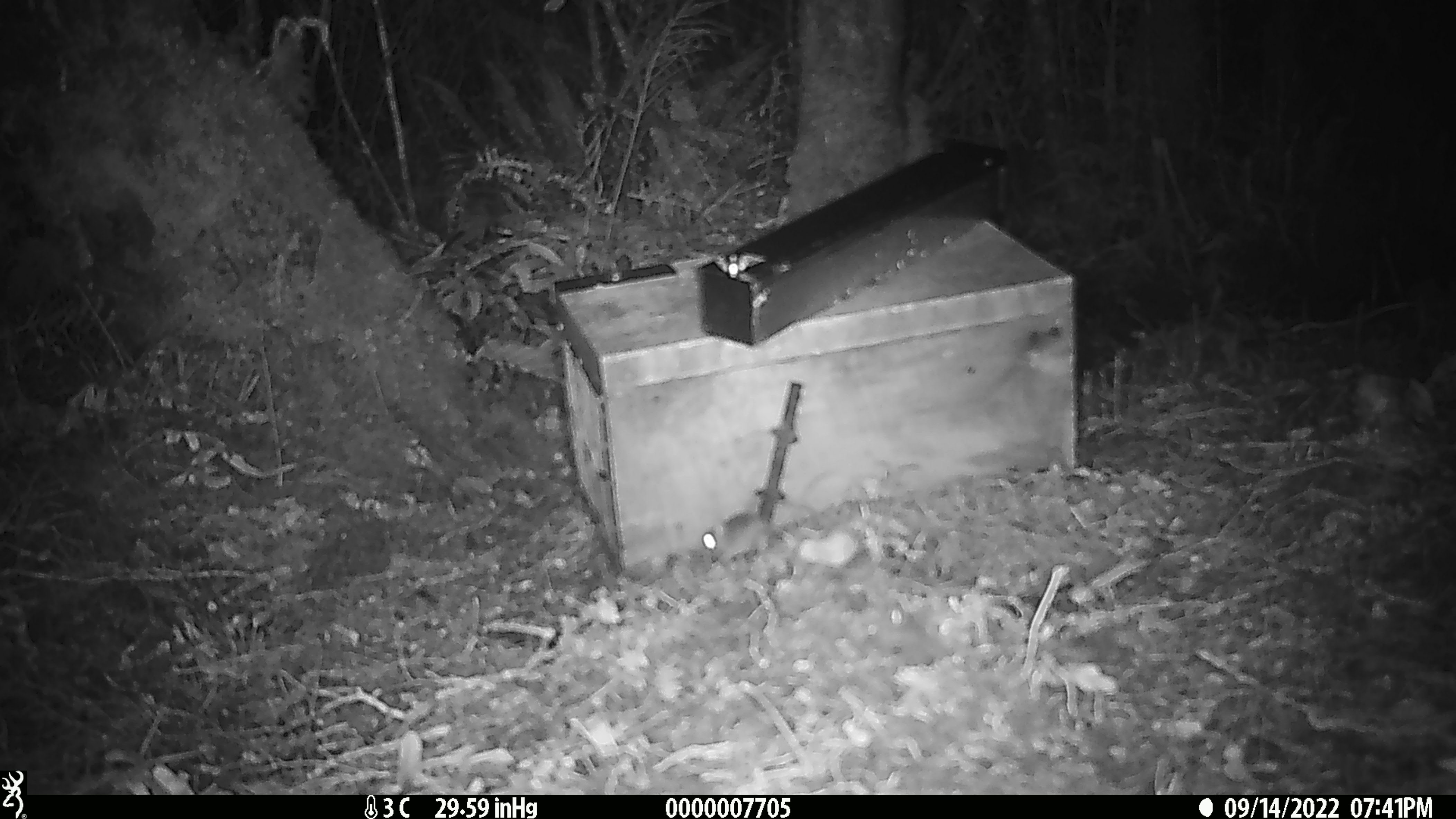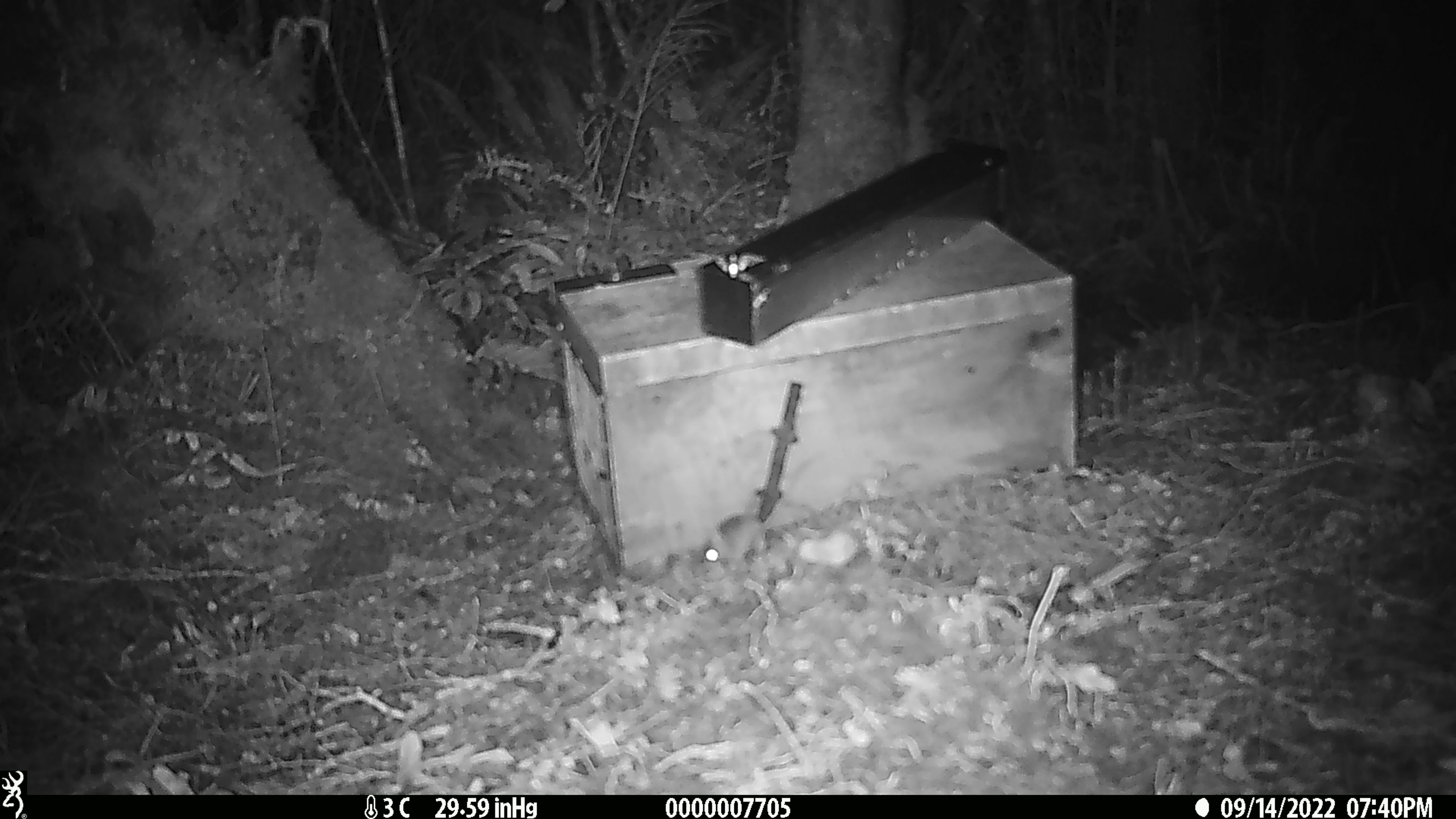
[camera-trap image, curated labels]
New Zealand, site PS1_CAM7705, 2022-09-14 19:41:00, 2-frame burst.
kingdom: Animalia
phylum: Chordata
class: Mammalia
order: Rodentia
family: Muridae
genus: Mus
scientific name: Mus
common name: mouse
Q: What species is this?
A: Mouse (Mus).